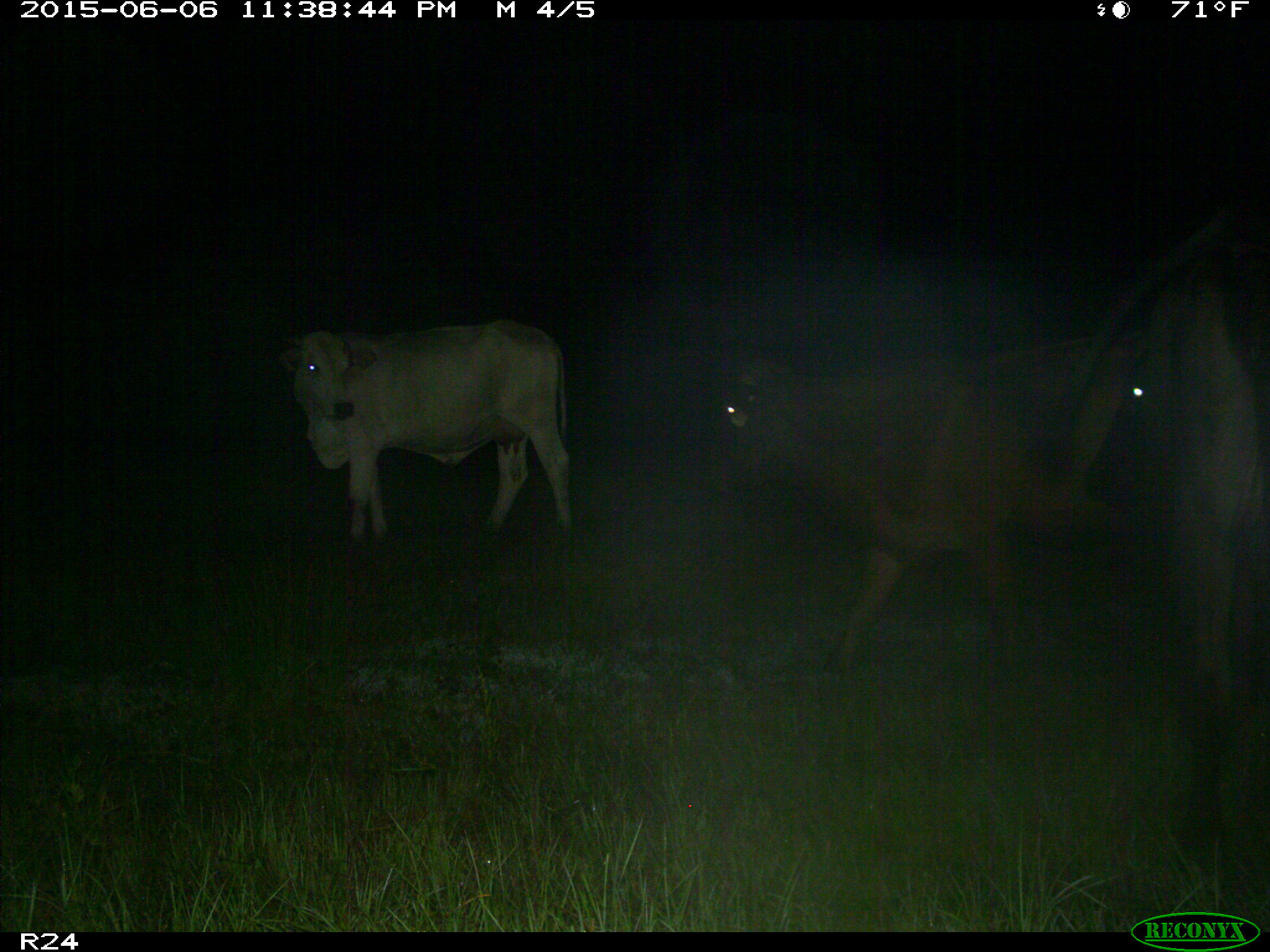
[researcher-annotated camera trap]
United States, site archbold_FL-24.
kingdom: Animalia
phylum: Chordata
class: Mammalia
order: Artiodactyla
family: Bovidae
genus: Bos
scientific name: Bos taurus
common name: domestic cow